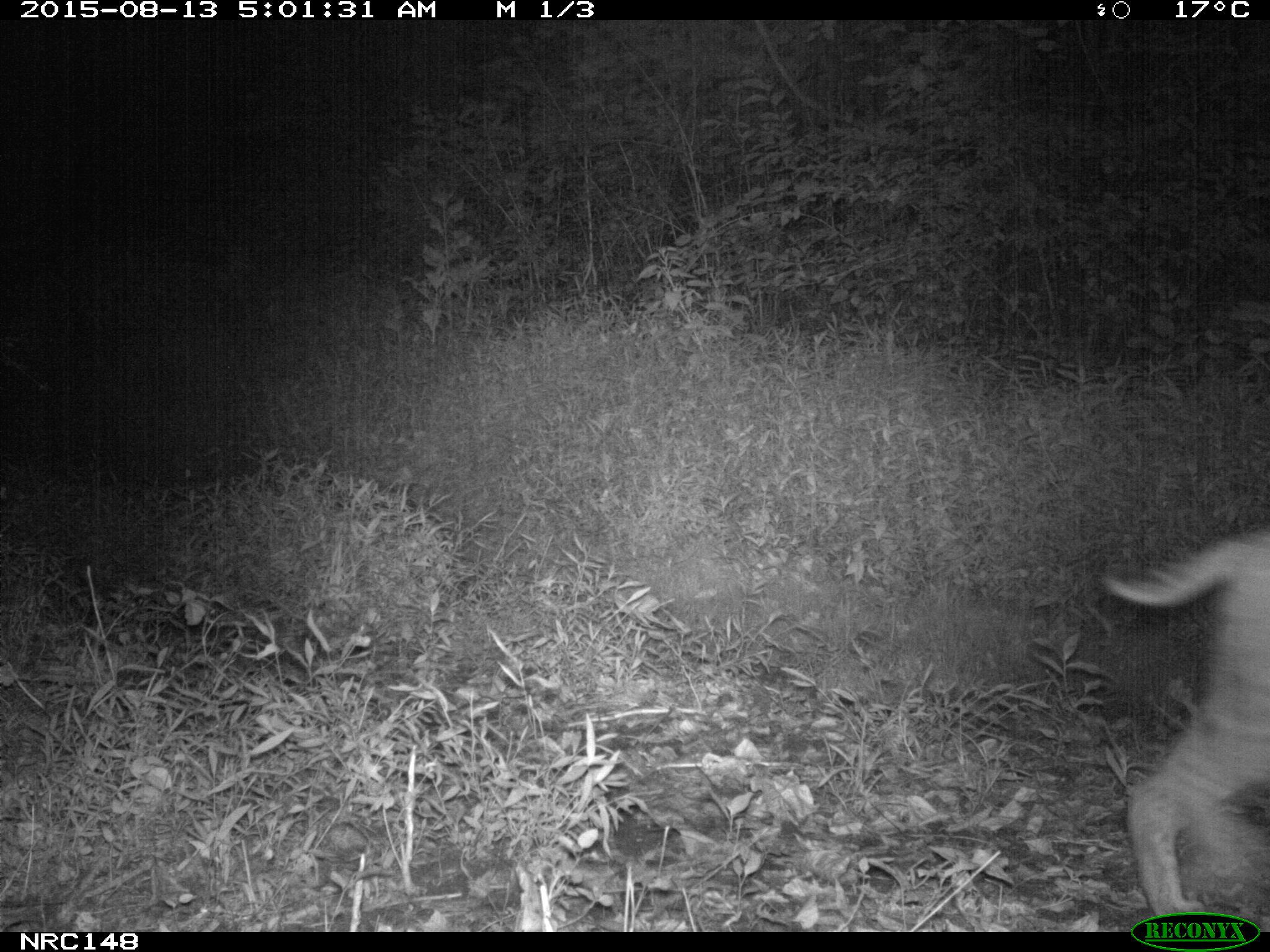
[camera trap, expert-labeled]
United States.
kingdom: Animalia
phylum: Chordata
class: Mammalia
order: Carnivora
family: Felidae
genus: Lynx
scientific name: Lynx rufus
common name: bobcat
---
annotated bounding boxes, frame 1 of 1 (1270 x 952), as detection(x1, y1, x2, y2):
Bobcat: detection(1093, 494, 1269, 914)